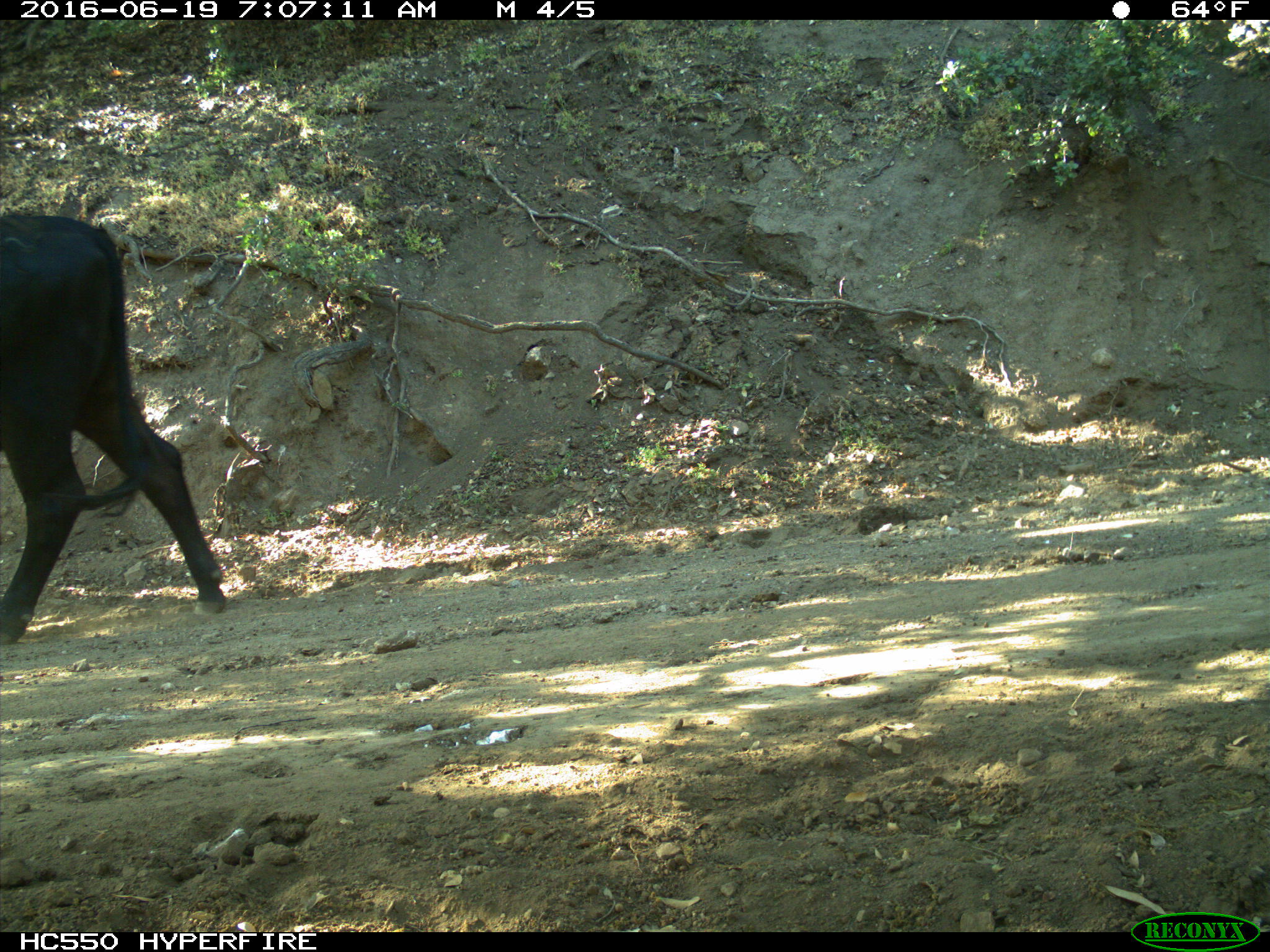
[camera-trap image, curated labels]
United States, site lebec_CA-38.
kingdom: Animalia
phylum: Chordata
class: Mammalia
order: Artiodactyla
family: Bovidae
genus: Bos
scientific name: Bos taurus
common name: domestic cow